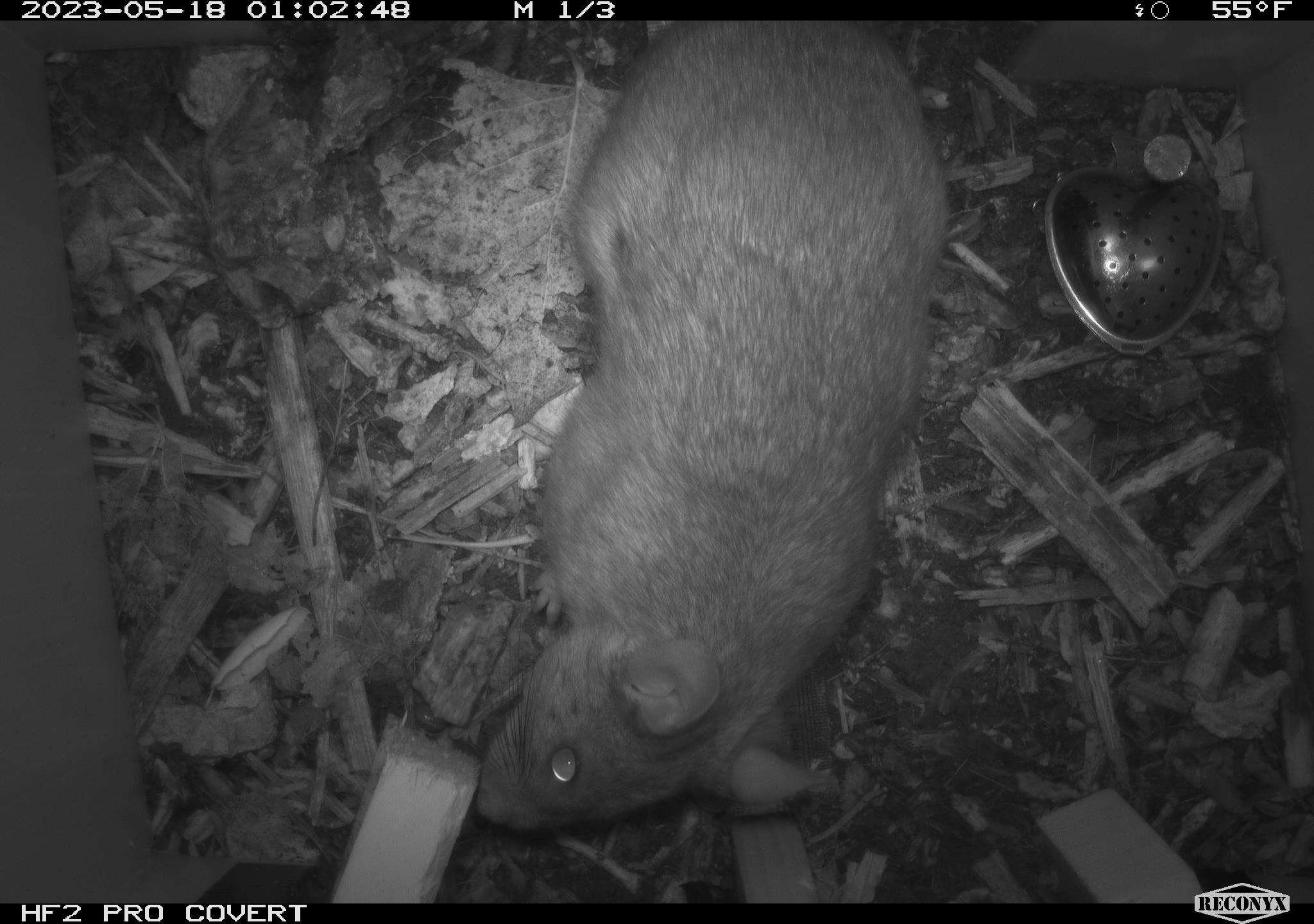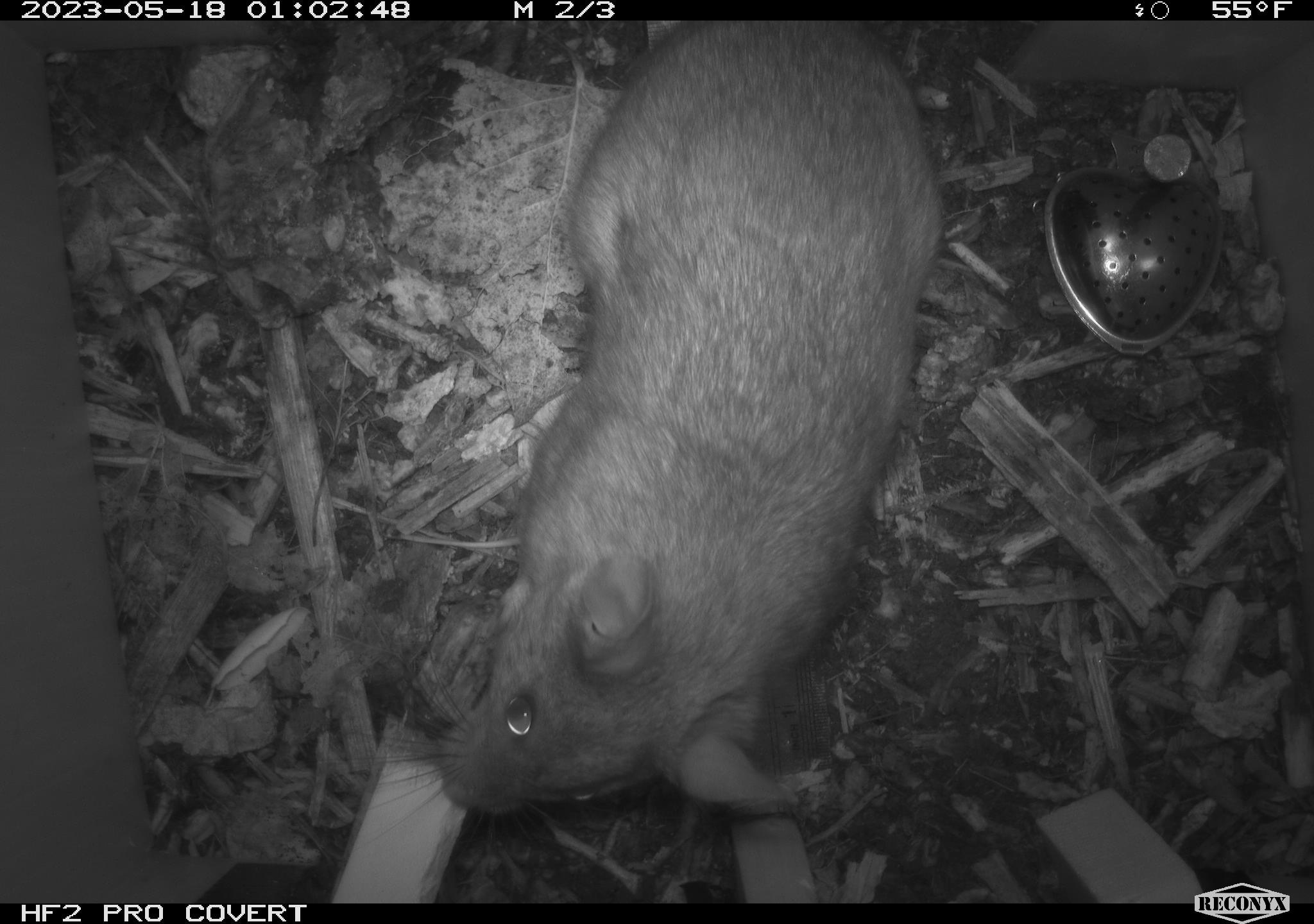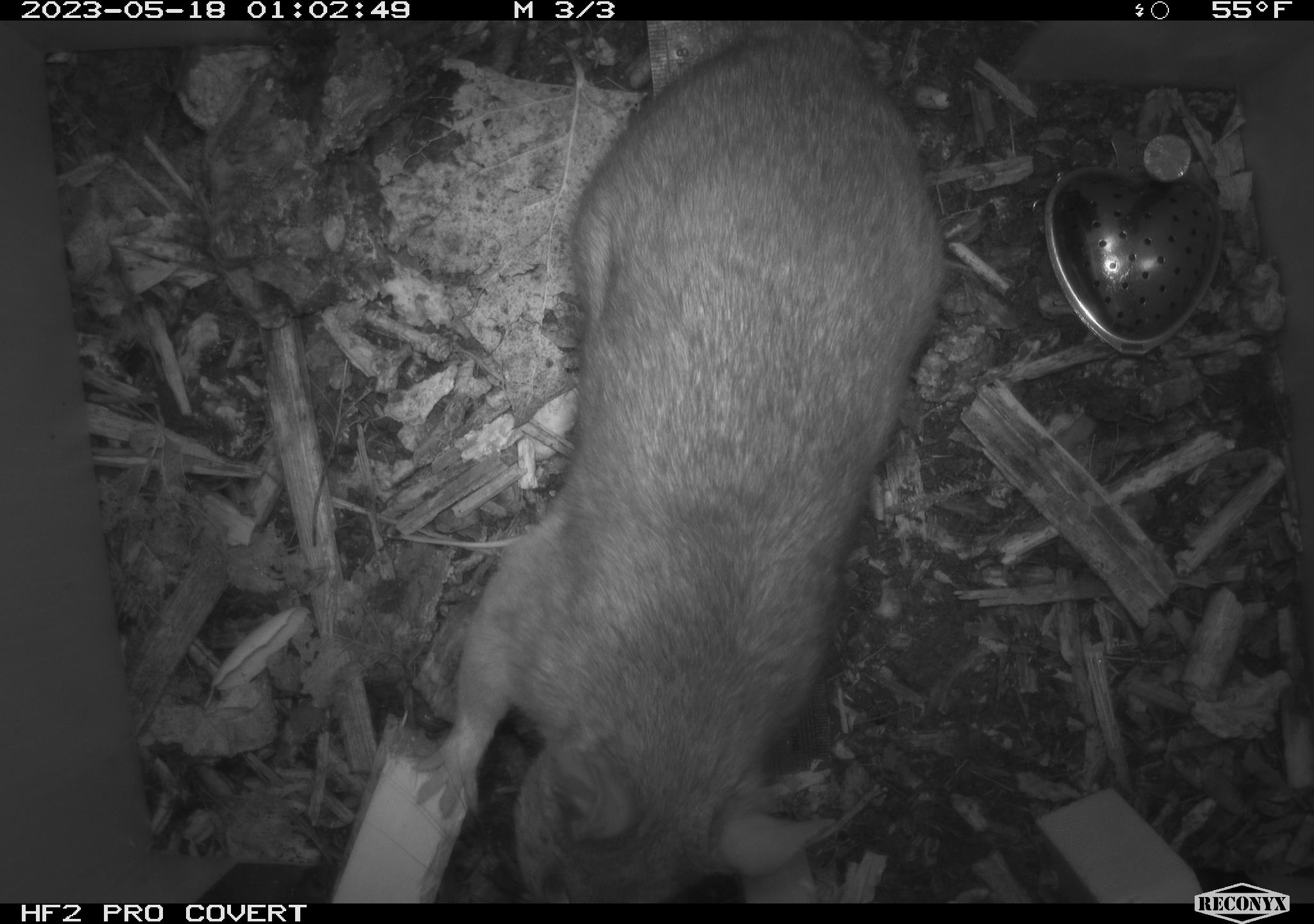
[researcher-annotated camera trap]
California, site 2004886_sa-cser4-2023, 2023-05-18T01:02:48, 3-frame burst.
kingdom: Animalia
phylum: Chordata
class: Mammalia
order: Rodentia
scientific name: Rodentia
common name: woodrat or rat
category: woodrat or rat species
Woodrat or rat species (woodrat or rat) (Rodentia).